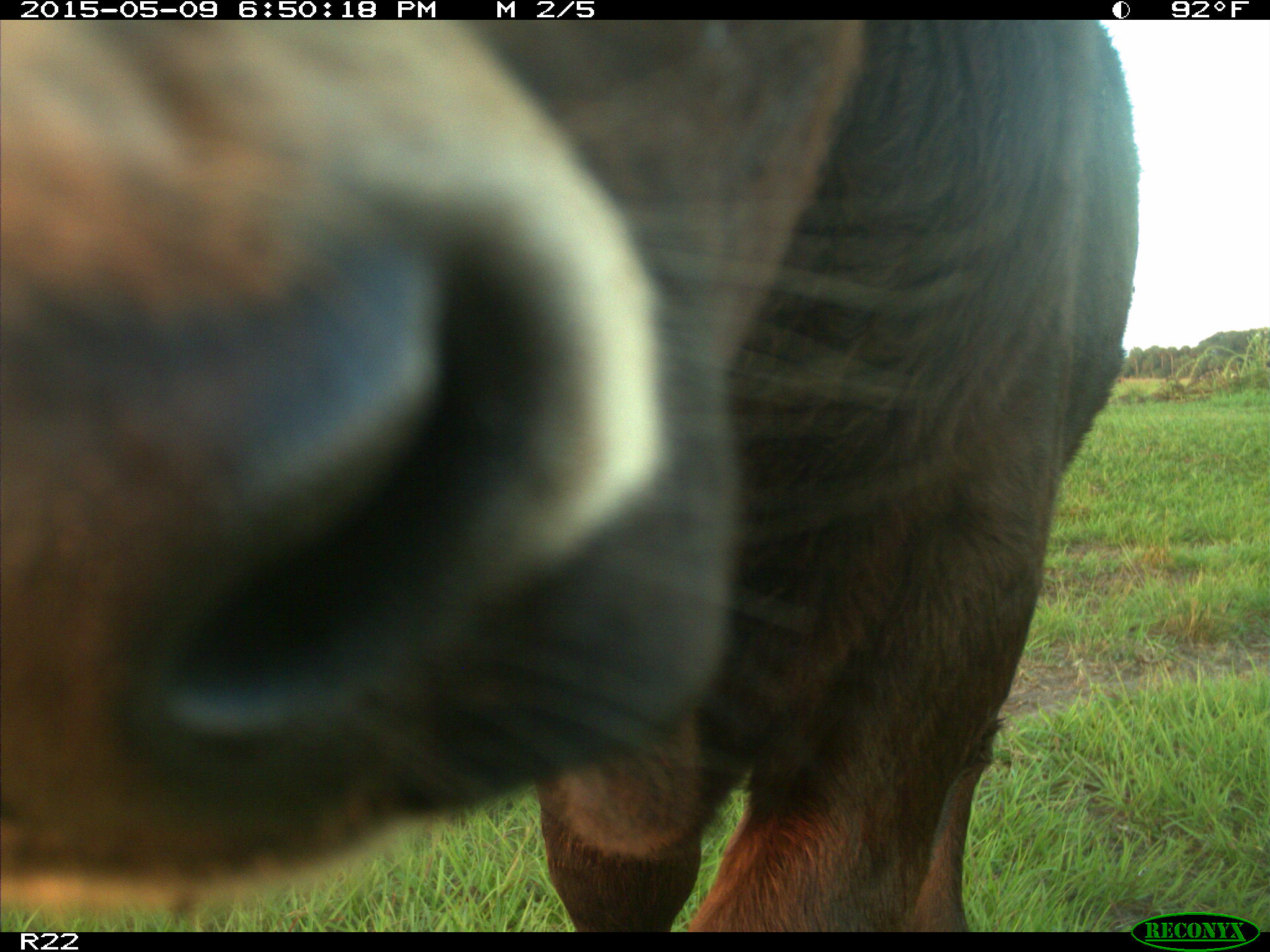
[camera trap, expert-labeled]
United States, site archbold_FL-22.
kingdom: Animalia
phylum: Chordata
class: Mammalia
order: Artiodactyla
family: Bovidae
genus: Bos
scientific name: Bos taurus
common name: domestic cow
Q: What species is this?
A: Bos taurus (domestic cow).